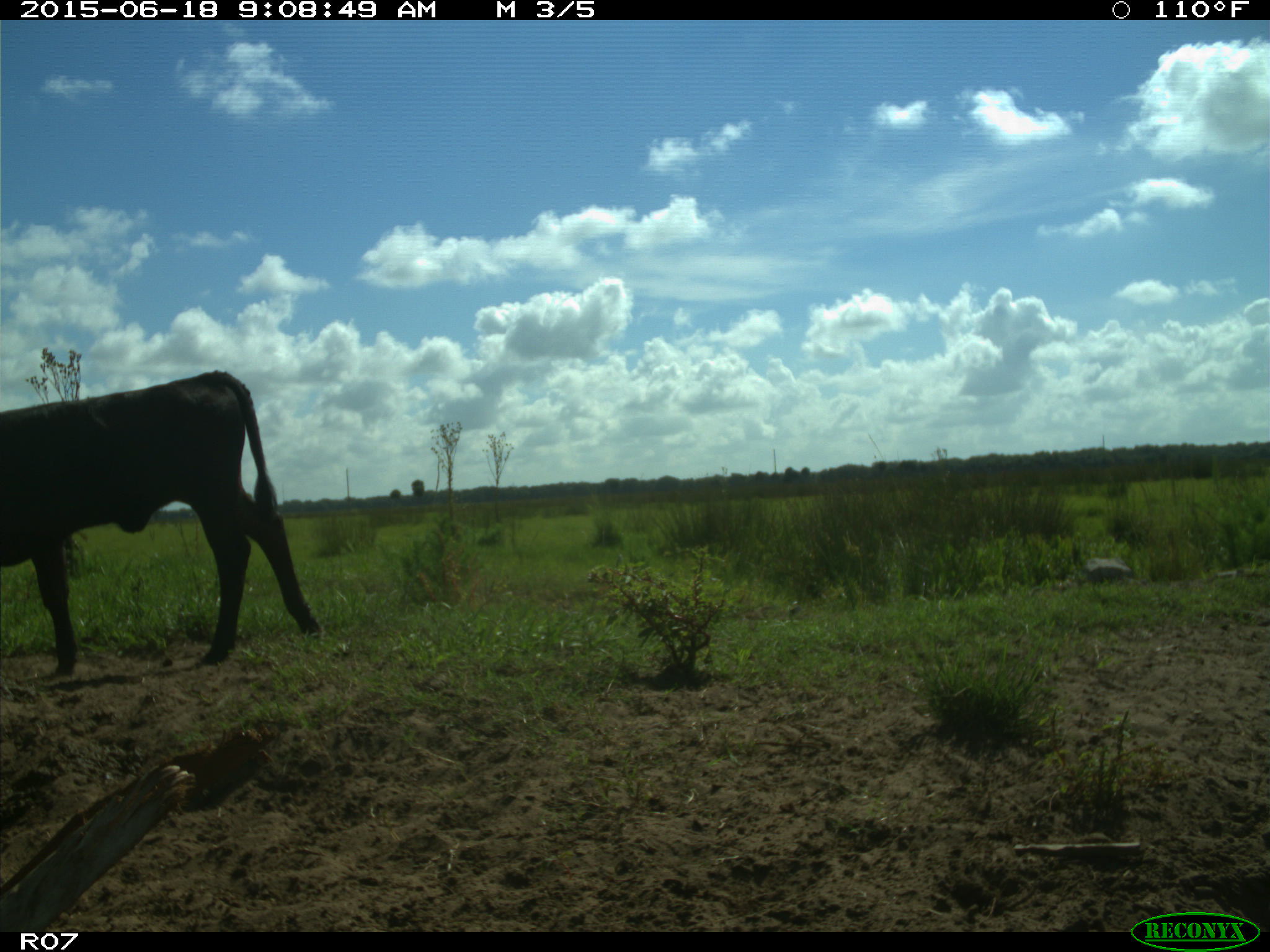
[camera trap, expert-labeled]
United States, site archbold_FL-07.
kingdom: Animalia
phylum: Chordata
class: Mammalia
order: Artiodactyla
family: Bovidae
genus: Bos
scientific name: Bos taurus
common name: domestic cow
Bos taurus (domestic cow).